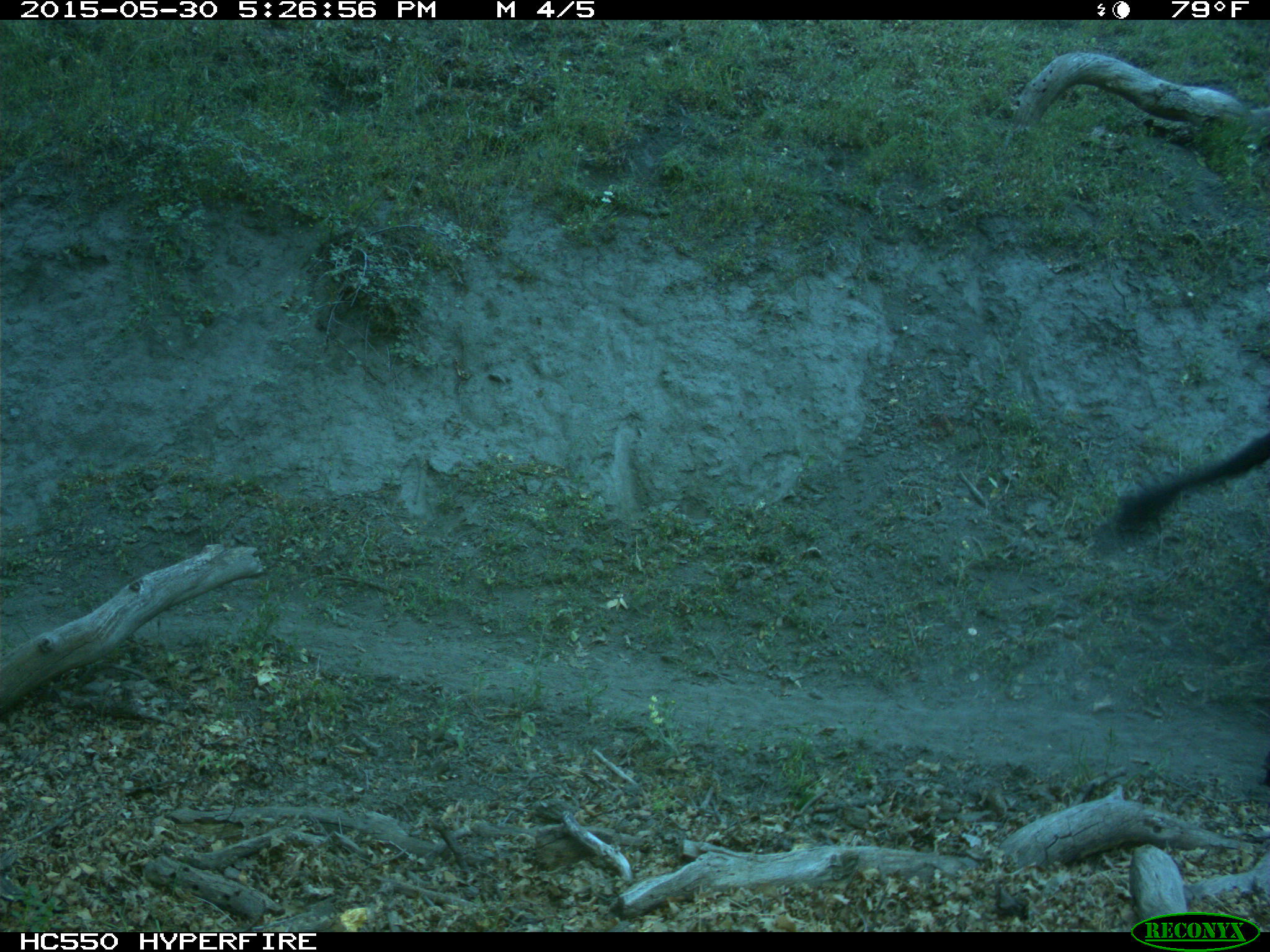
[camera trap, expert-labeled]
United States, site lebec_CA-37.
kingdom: Animalia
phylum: Chordata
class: Mammalia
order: Artiodactyla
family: Bovidae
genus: Bos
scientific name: Bos taurus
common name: domestic cow